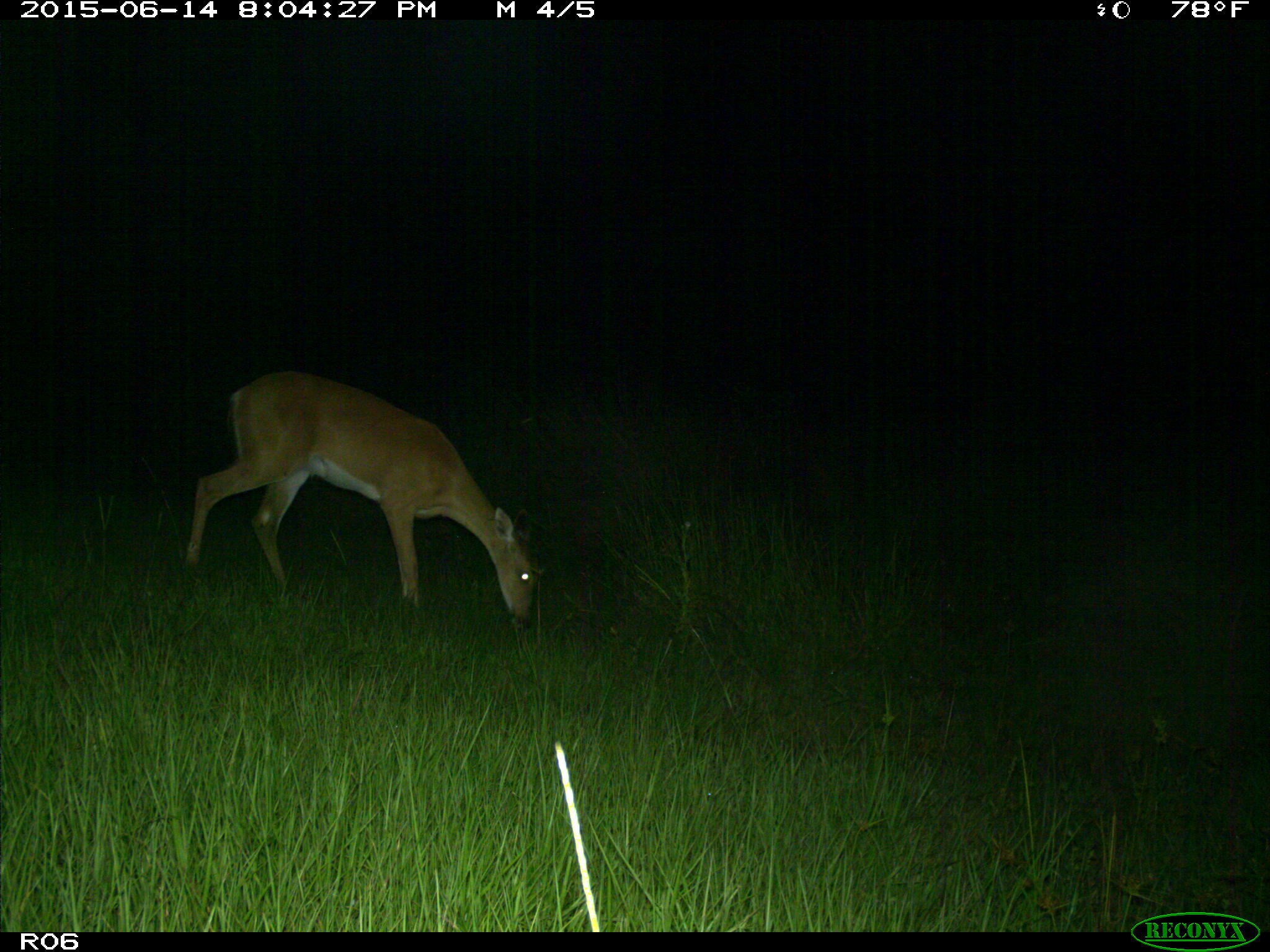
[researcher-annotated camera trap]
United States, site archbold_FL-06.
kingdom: Animalia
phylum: Chordata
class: Mammalia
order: Artiodactyla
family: Cervidae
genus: Odocoileus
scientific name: Odocoileus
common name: deer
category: unidentified deer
Unidentified deer (deer) (Odocoileus).